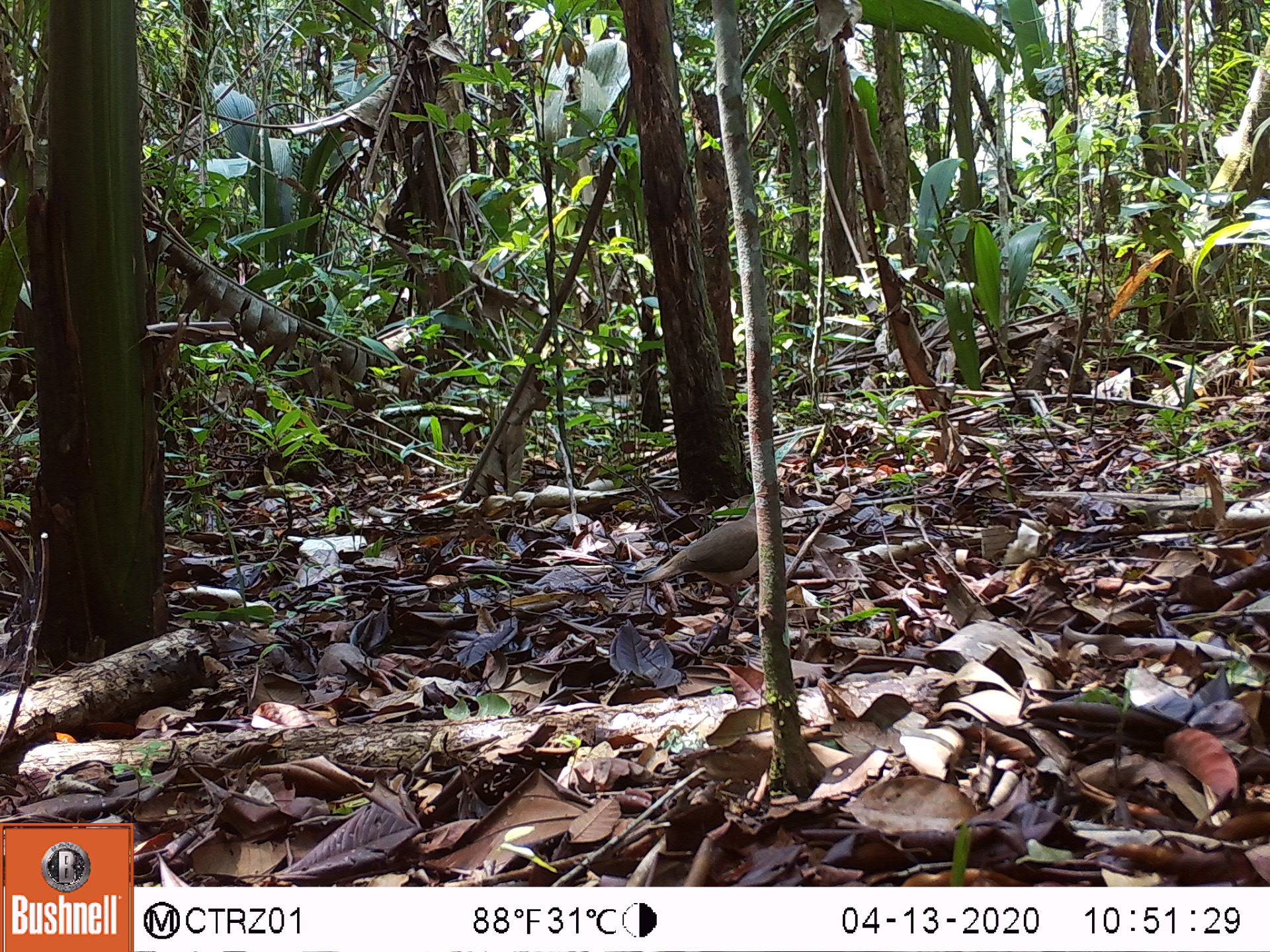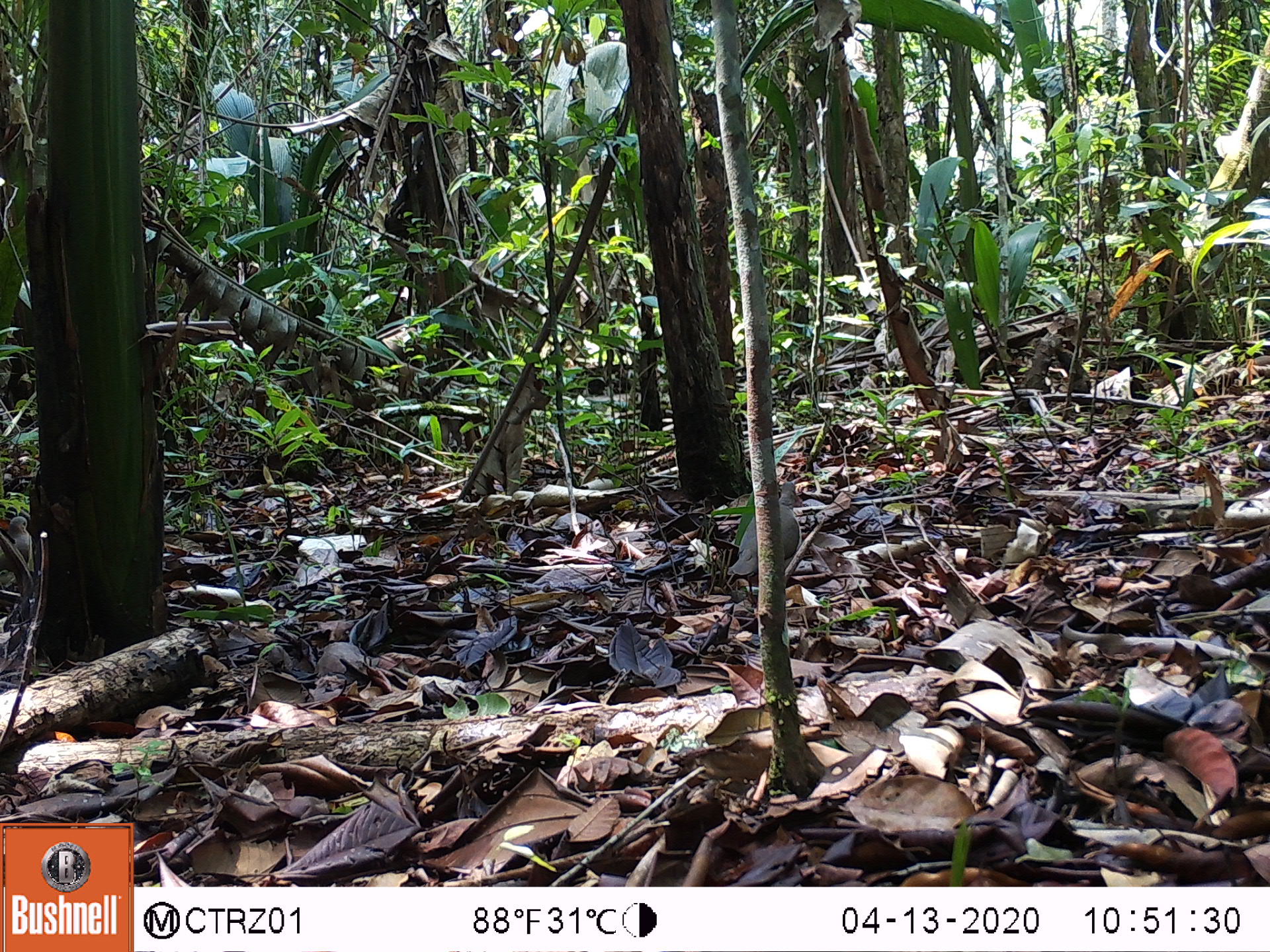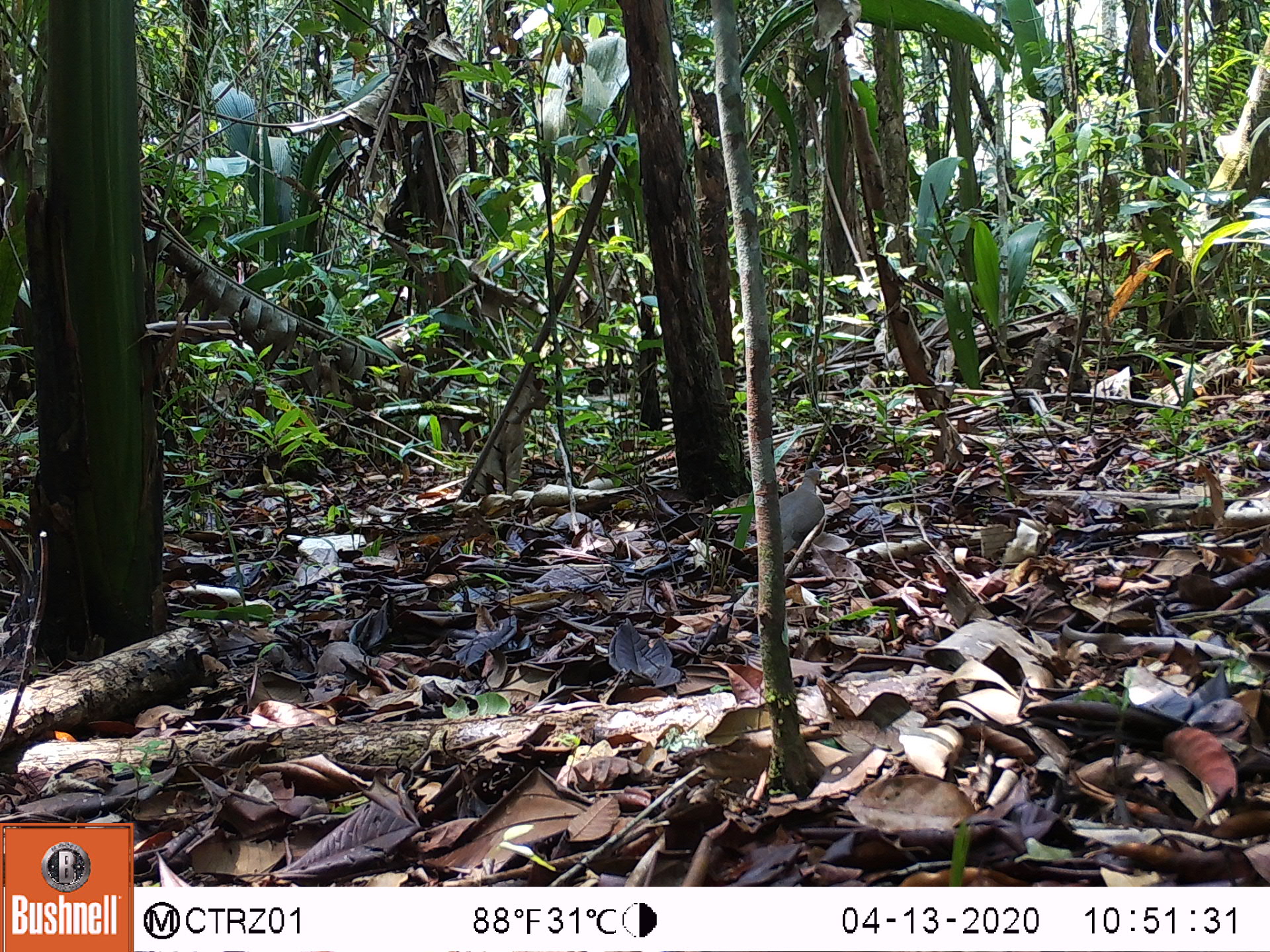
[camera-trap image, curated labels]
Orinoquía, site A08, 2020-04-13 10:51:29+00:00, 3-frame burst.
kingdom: Animalia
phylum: Chordata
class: Aves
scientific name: Aves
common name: bird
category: unknown bird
Unknown bird (bird) (Aves).